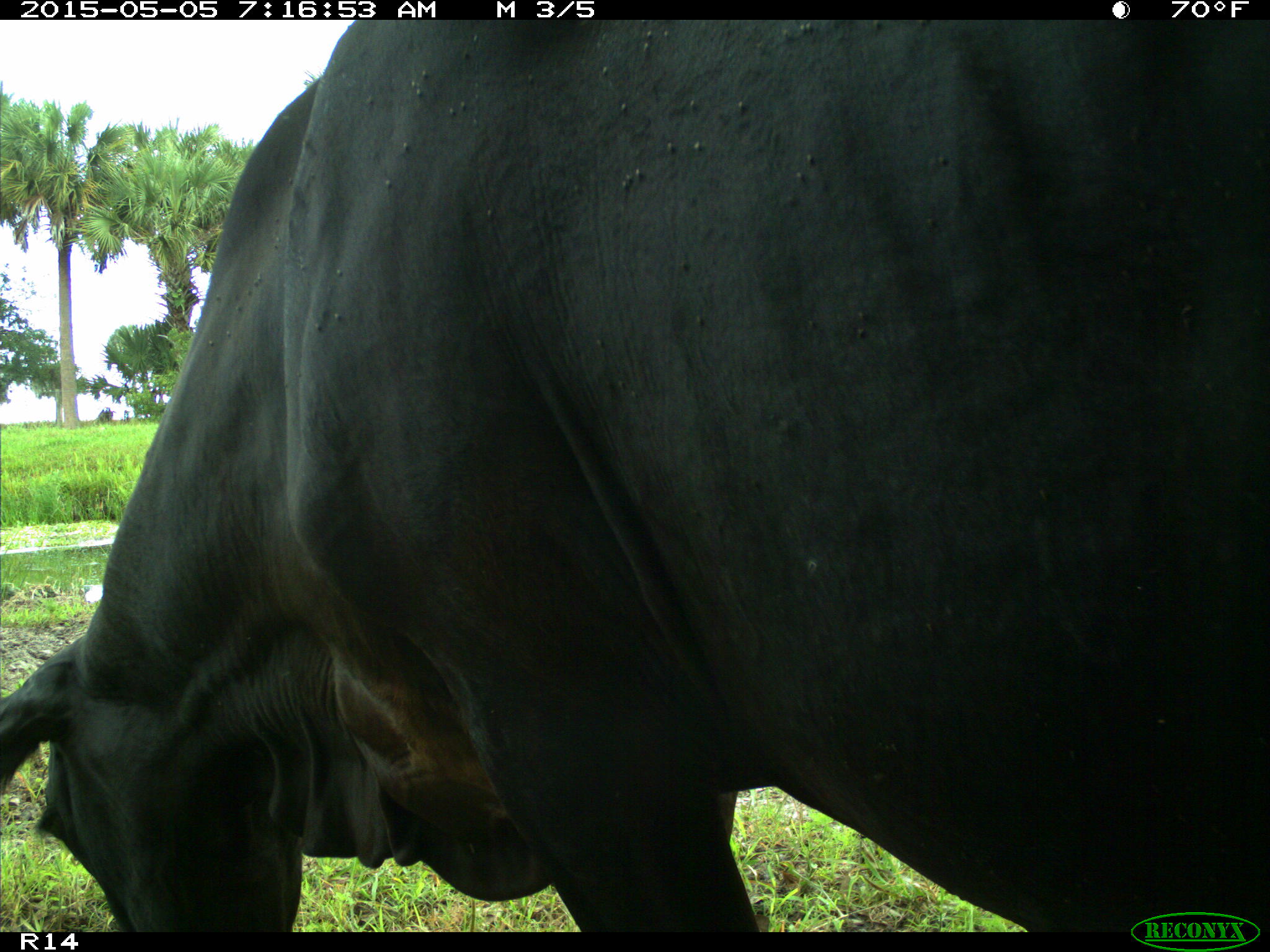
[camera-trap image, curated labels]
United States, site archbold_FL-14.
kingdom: Animalia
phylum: Chordata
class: Mammalia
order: Artiodactyla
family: Bovidae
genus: Bos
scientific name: Bos taurus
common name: domestic cow